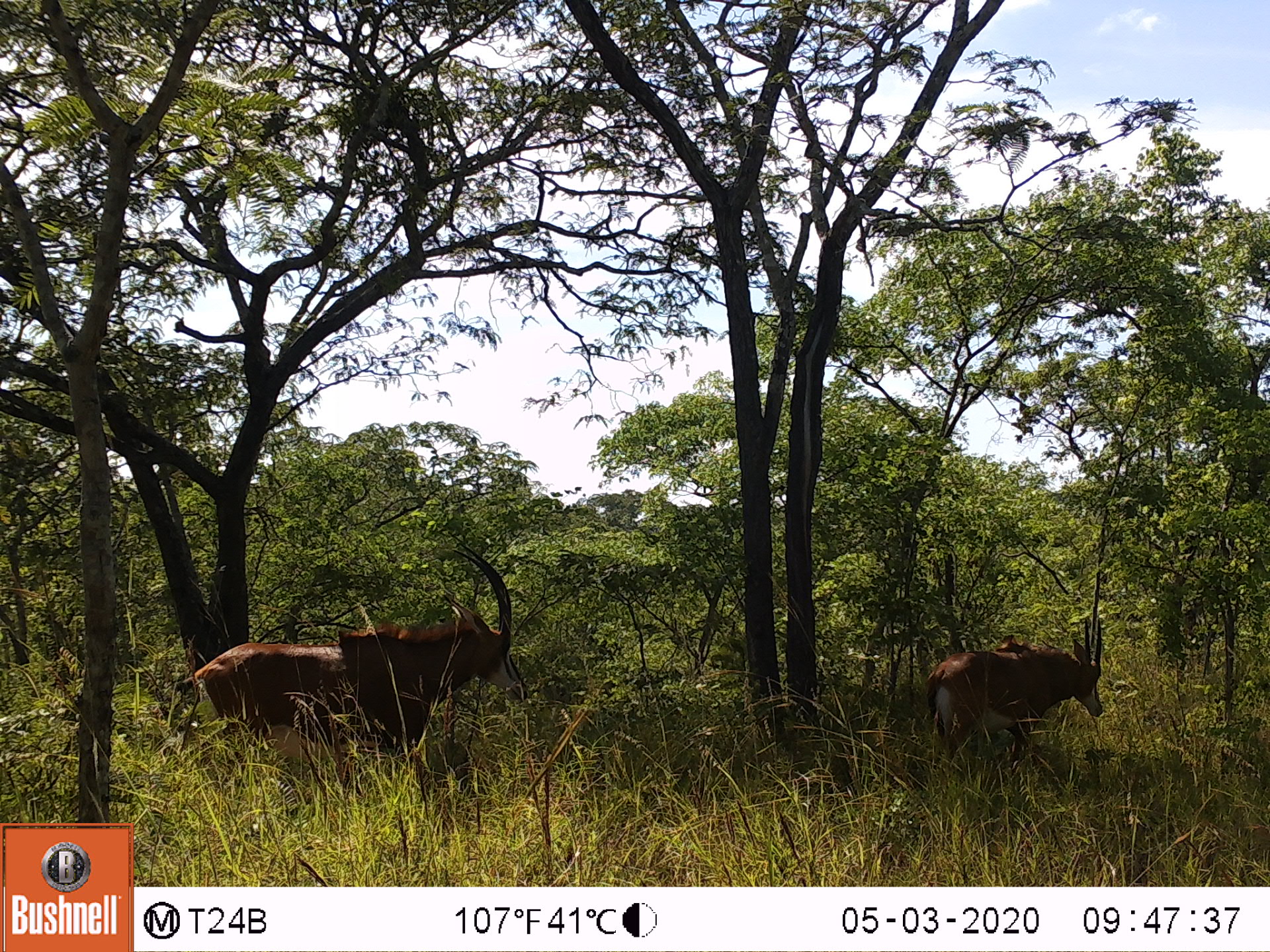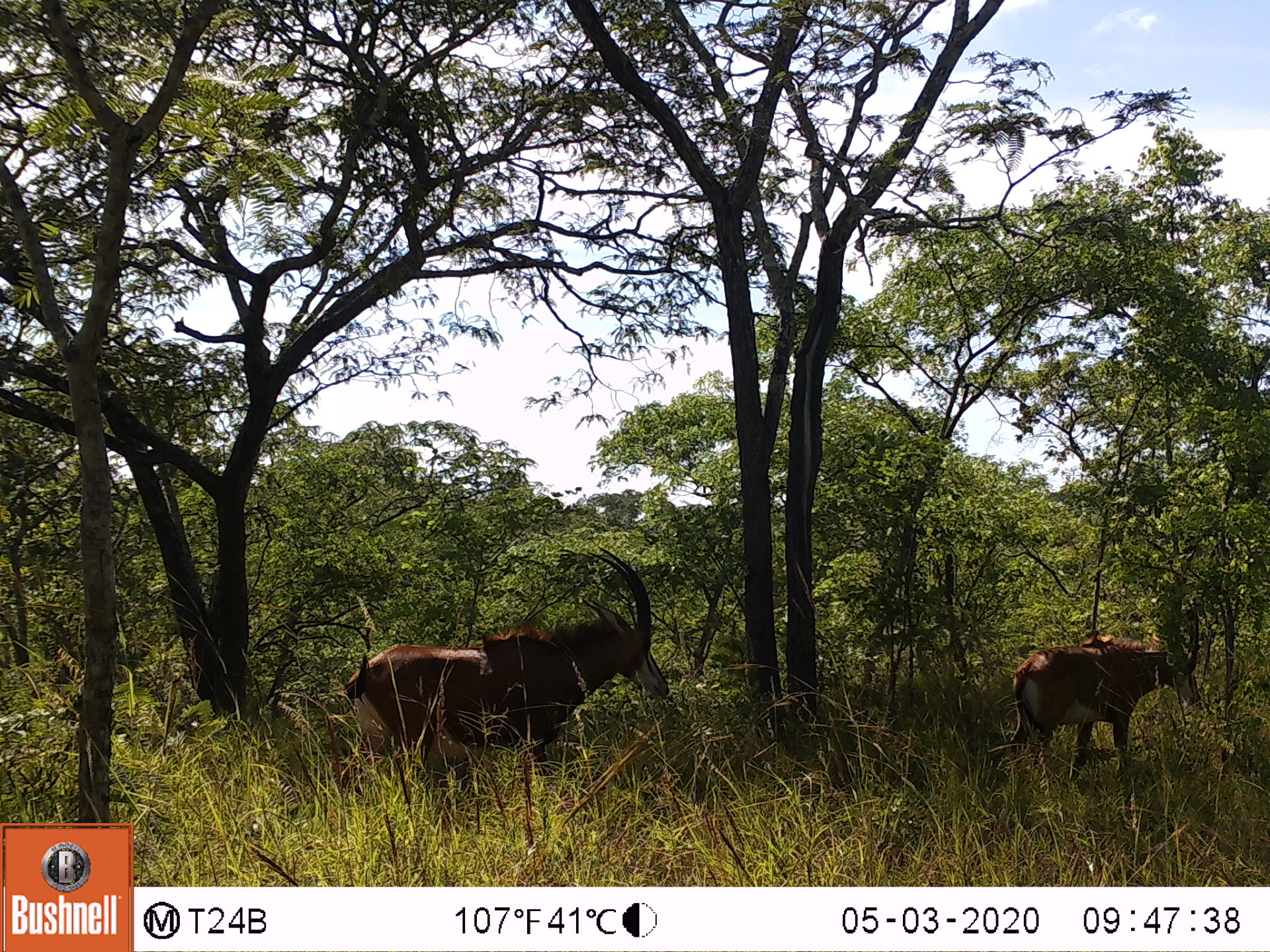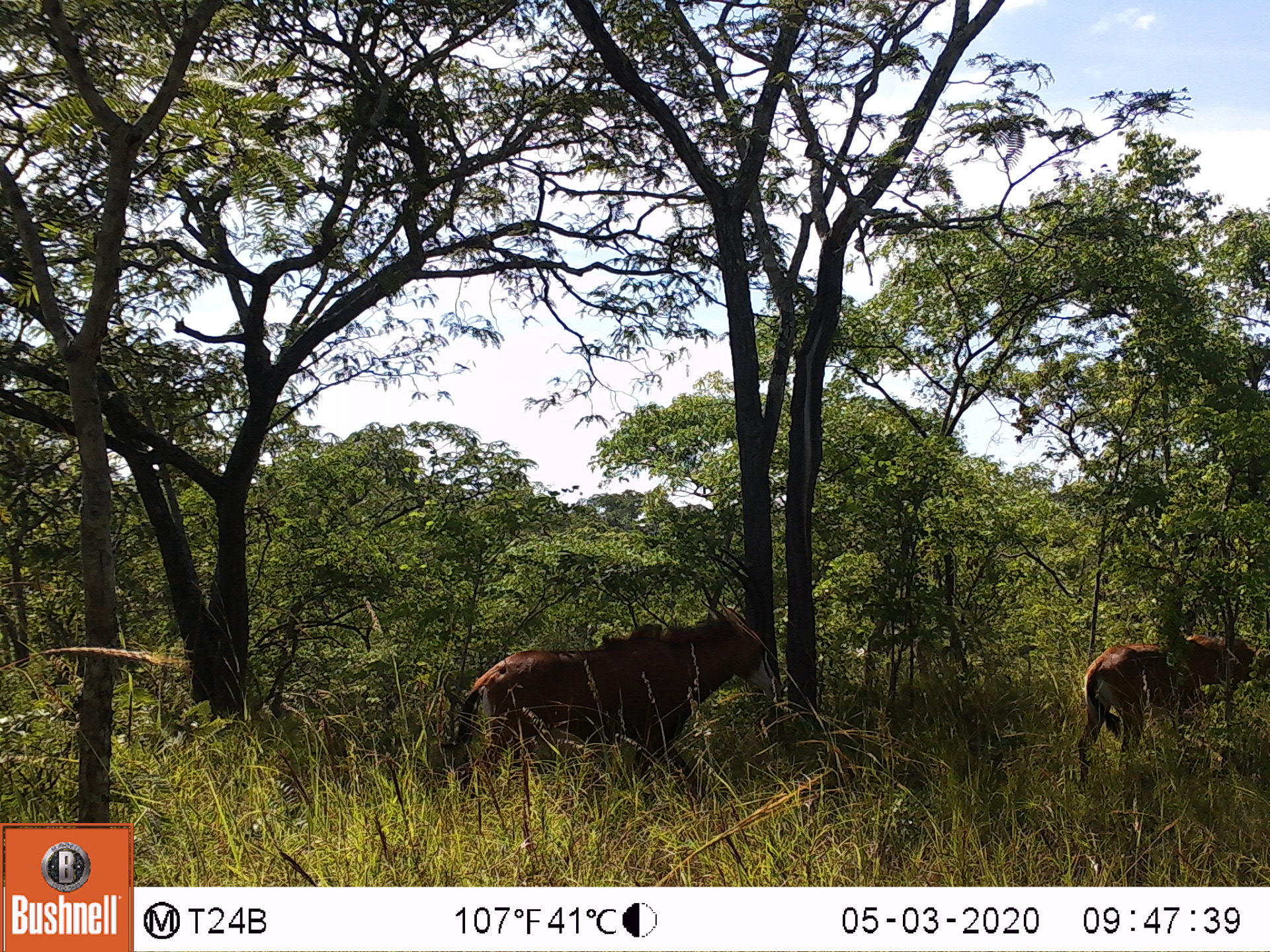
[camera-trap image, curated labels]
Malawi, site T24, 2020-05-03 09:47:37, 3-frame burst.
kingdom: Animalia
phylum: Chordata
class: Mammalia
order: Artiodactyla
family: Bovidae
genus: Hippotragus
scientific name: Hippotragus niger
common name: sable antelope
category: sable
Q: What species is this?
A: Sable (sable antelope) (Hippotragus niger).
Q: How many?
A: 2.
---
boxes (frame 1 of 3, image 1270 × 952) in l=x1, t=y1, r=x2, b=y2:
sable: l=184, t=537, r=538, b=766; l=924, t=616, r=1115, b=779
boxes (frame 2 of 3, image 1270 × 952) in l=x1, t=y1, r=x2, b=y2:
sable: l=337, t=545, r=668, b=800; l=1005, t=613, r=1211, b=778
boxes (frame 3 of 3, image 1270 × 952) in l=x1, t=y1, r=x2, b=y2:
sable: l=452, t=603, r=777, b=805; l=1069, t=592, r=1251, b=789